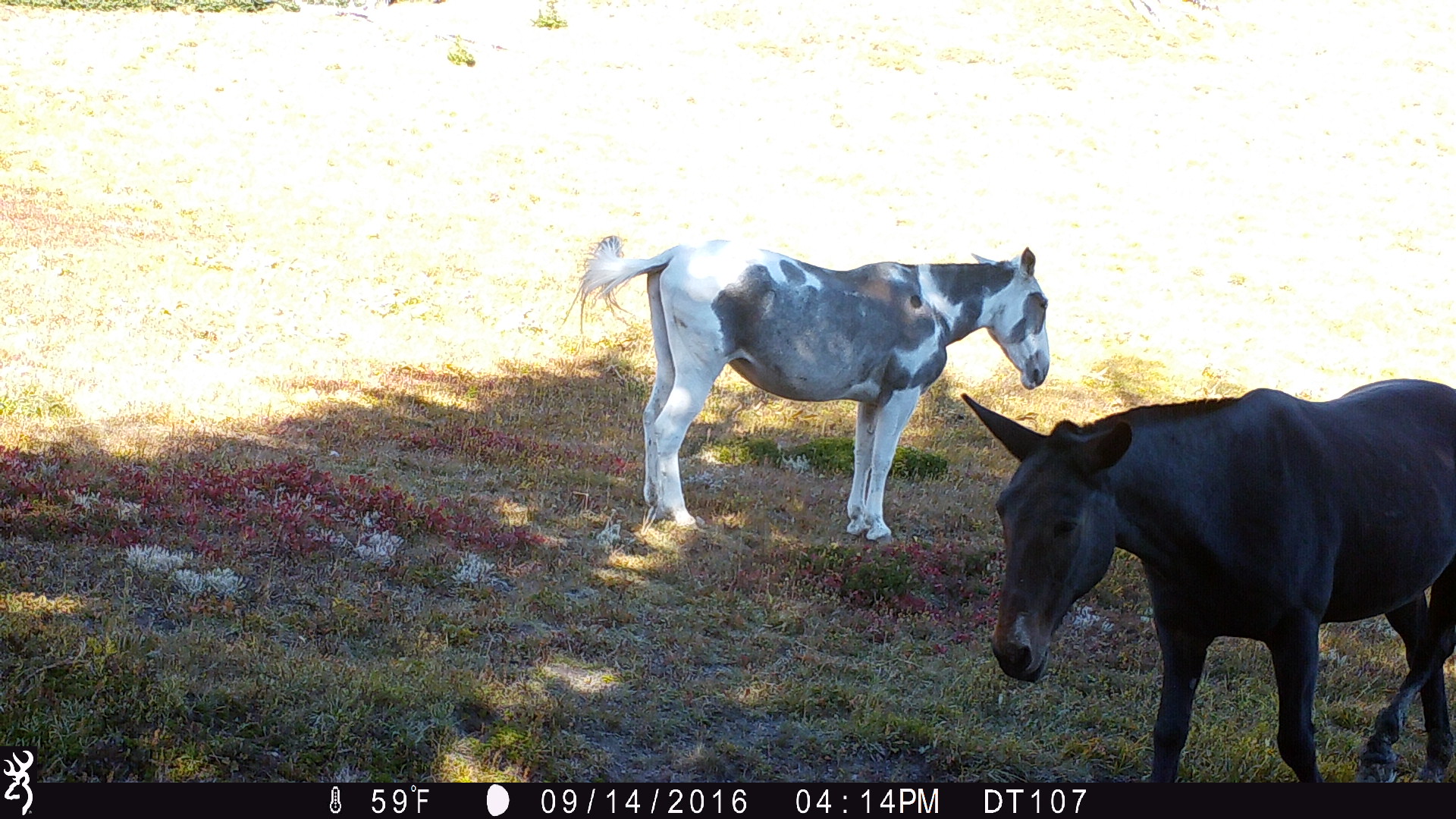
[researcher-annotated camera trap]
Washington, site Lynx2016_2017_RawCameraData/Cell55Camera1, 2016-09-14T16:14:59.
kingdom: Animalia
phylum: Chordata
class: Mammalia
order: Perissodactyla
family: Equidae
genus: Equus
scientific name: Equus caballus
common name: domestic horse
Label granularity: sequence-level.